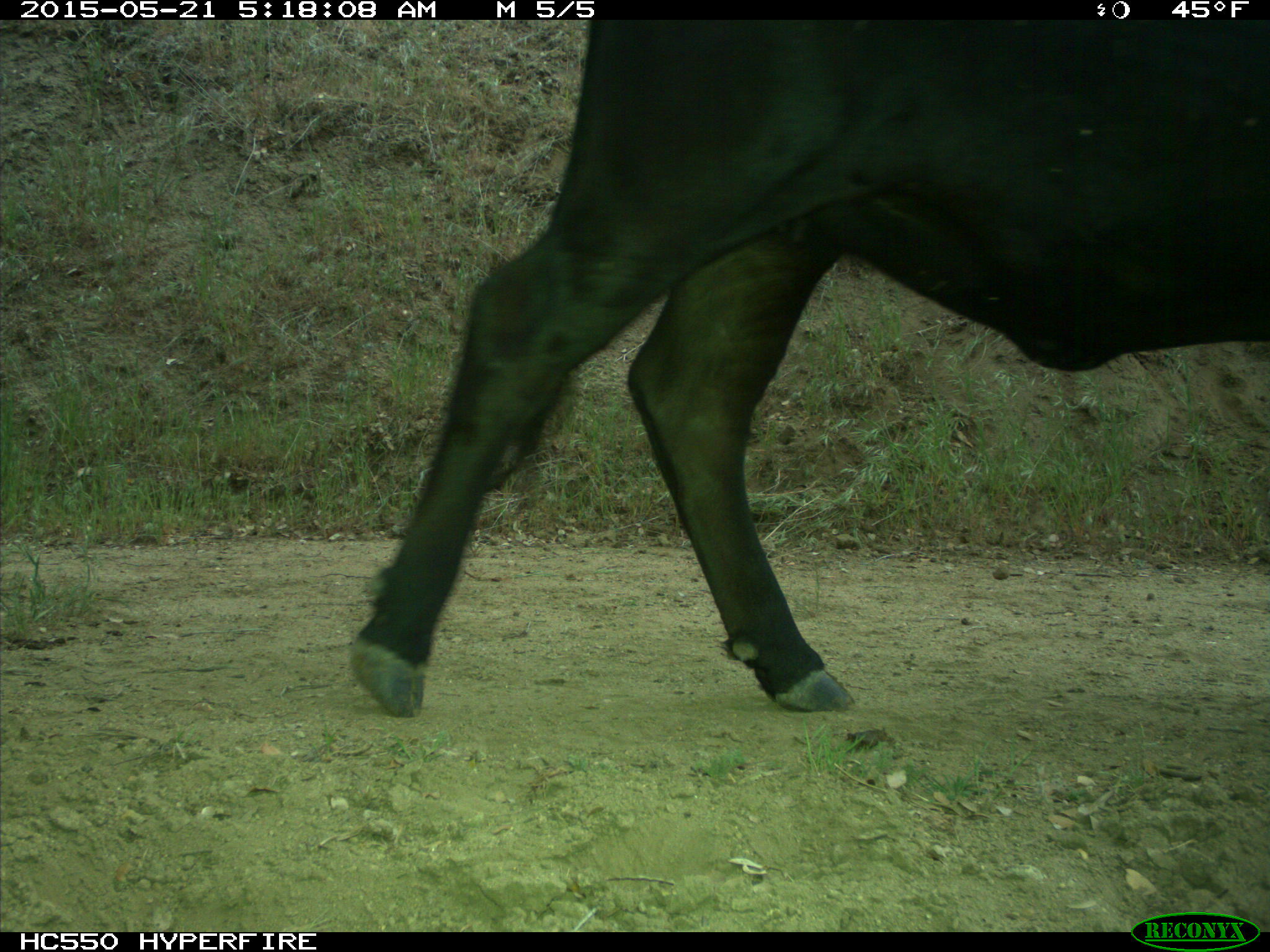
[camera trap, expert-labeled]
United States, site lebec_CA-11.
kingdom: Animalia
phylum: Chordata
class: Mammalia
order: Artiodactyla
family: Bovidae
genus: Bos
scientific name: Bos taurus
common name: domestic cow